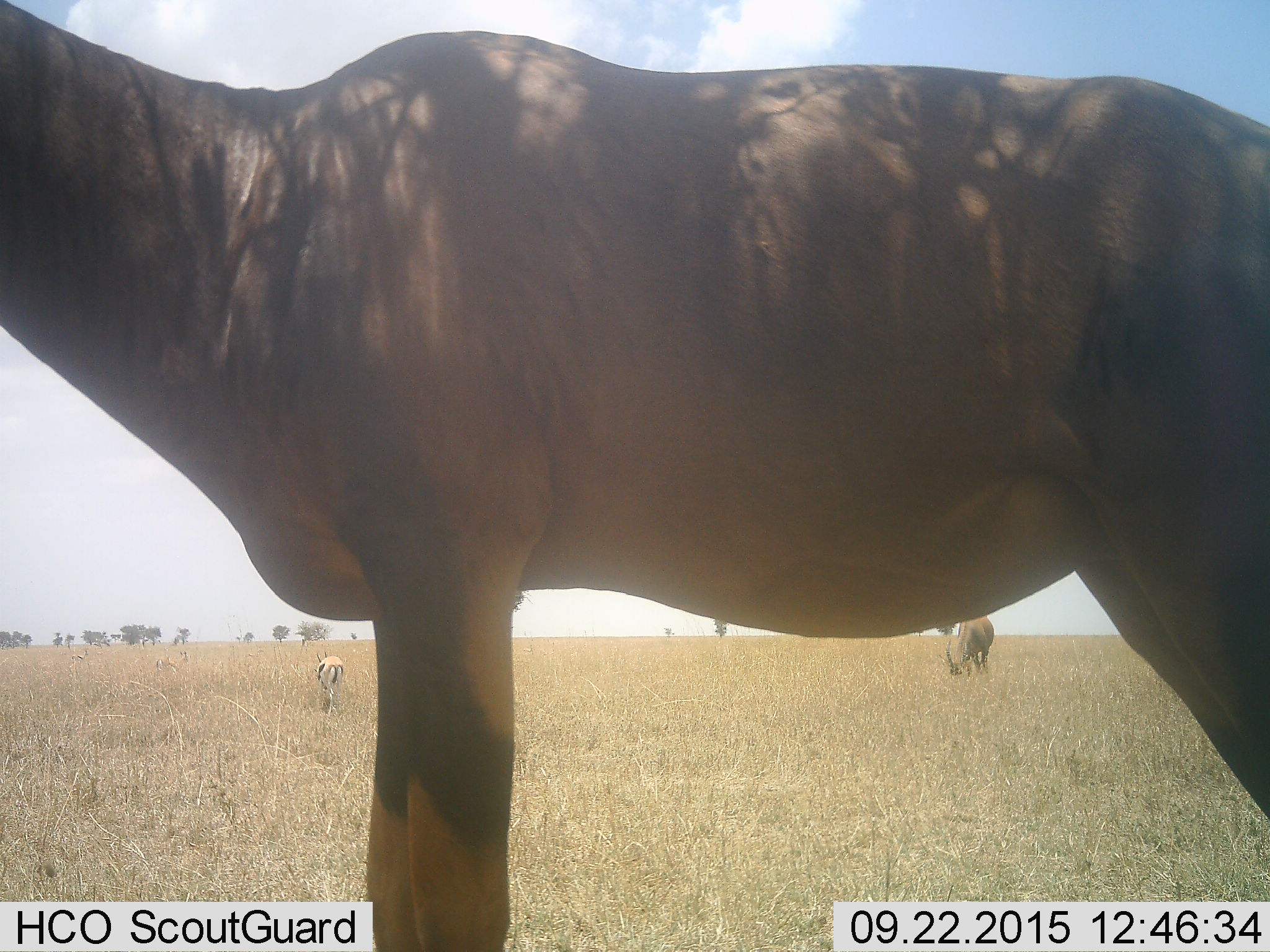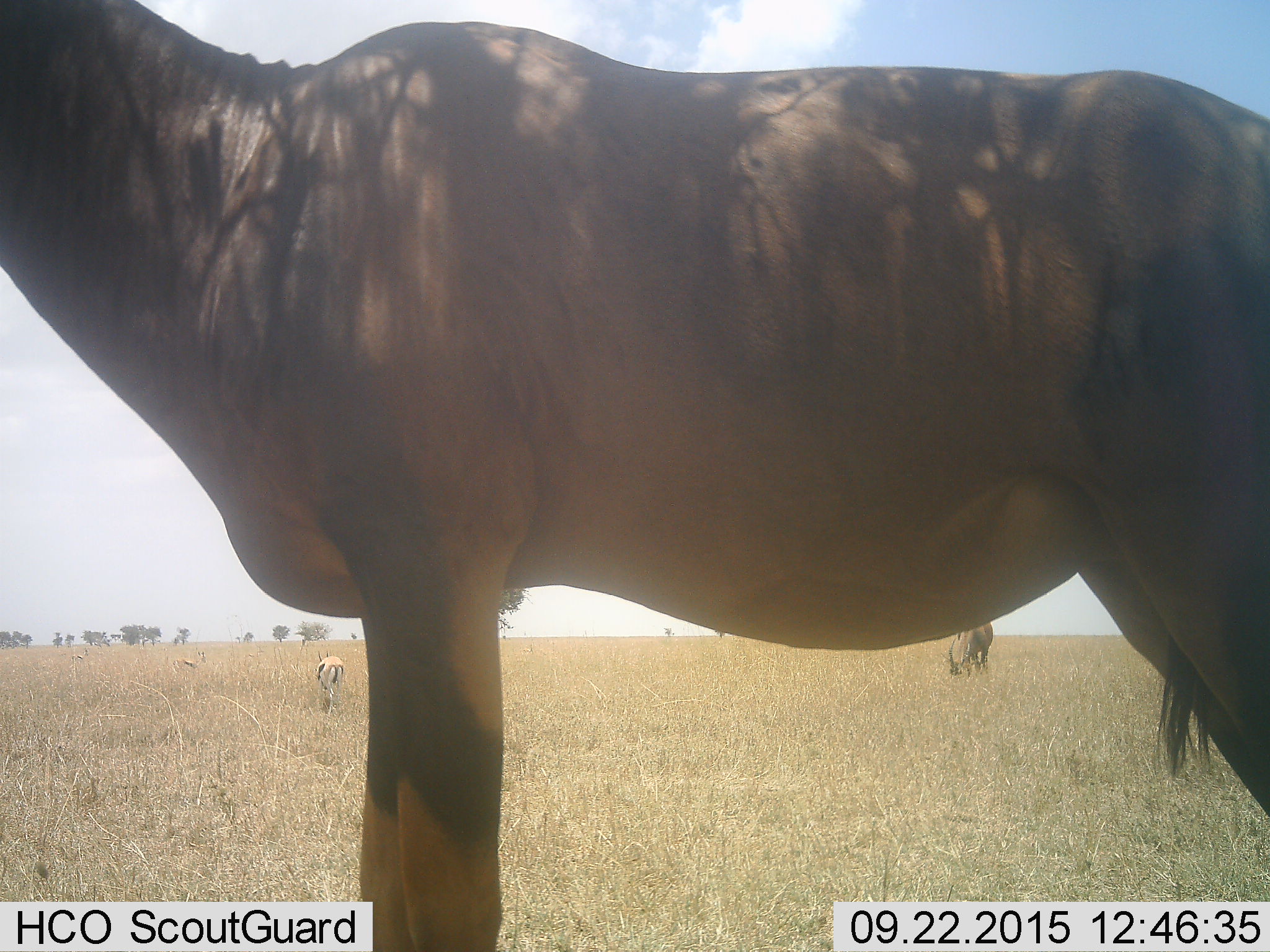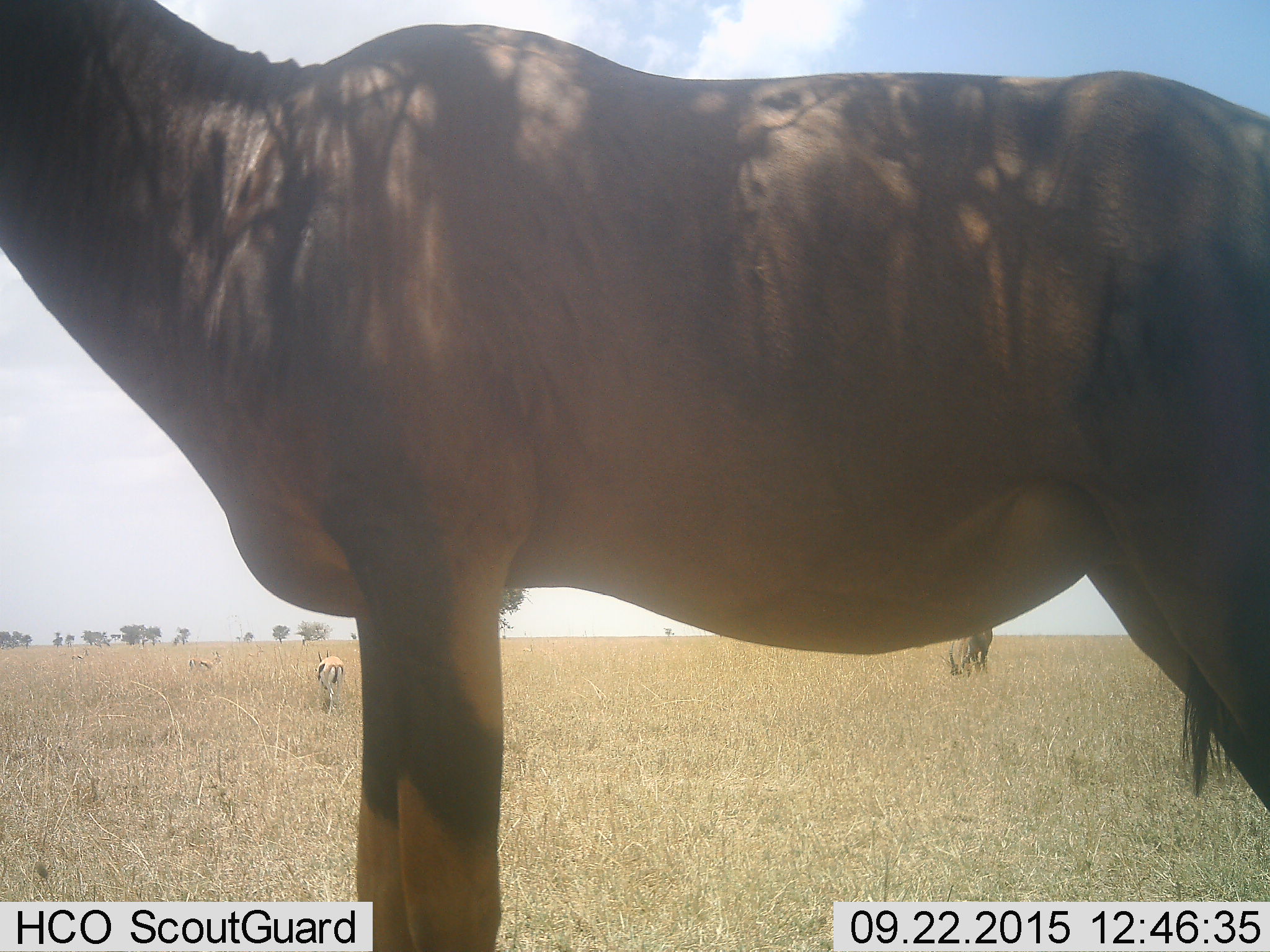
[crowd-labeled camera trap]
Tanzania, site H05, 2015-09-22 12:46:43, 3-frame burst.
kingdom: Animalia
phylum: Chordata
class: Mammalia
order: Artiodactyla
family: Bovidae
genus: Eudorcas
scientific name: Eudorcas thomsonii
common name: thomson's gazelle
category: gazellethomsons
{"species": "gazellethomsons (thomson's gazelle) (Eudorcas thomsonii)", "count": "3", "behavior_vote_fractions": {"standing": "75%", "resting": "0%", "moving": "50%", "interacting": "0%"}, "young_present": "0%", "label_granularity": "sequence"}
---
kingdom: Animalia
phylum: Chordata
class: Mammalia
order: Artiodactyla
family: Bovidae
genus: Damaliscus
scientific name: Damaliscus lunatus jimela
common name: topi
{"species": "topi (Damaliscus lunatus jimela)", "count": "2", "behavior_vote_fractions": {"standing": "100%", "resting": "0%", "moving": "0%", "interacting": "0%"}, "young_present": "0%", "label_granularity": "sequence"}